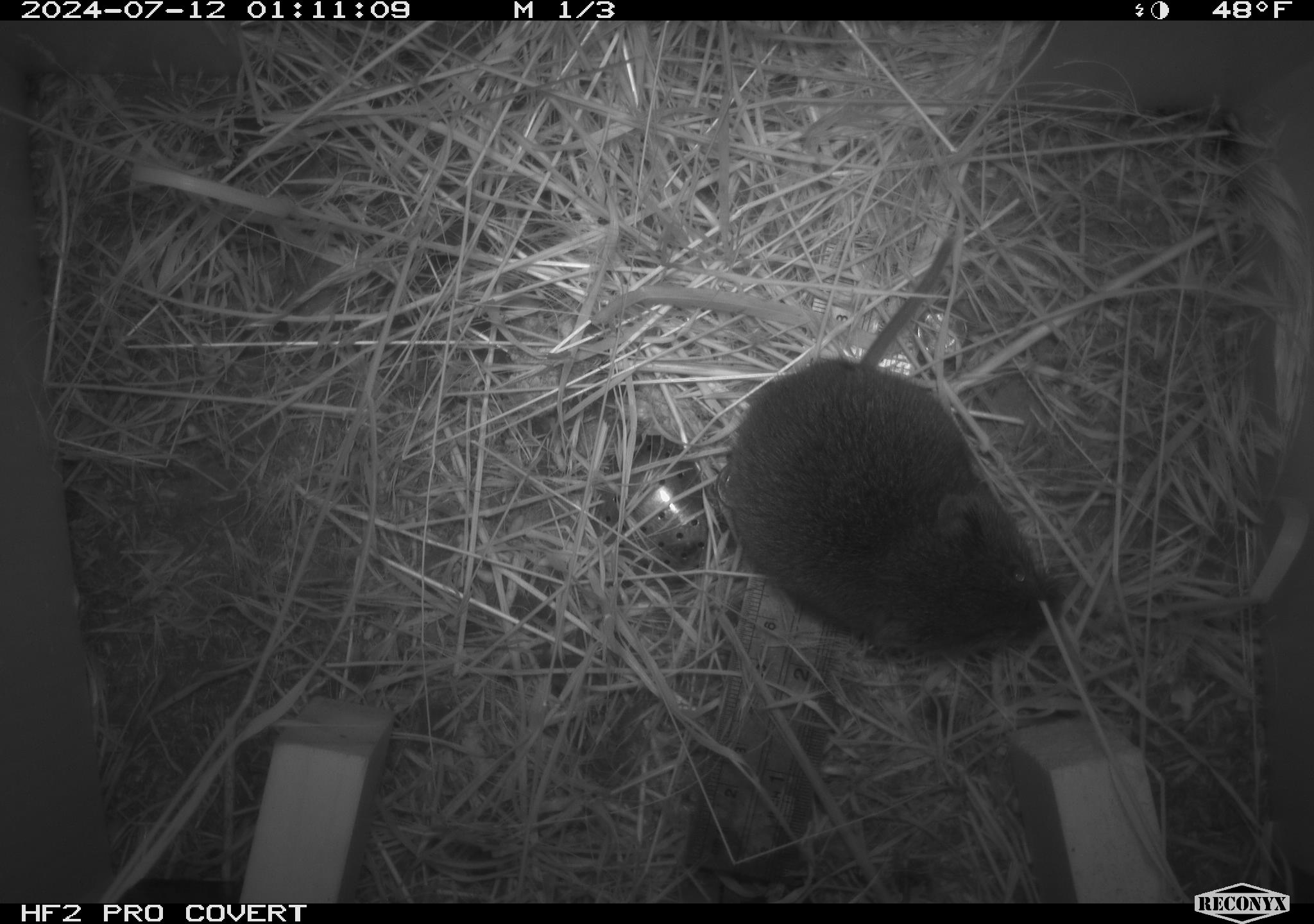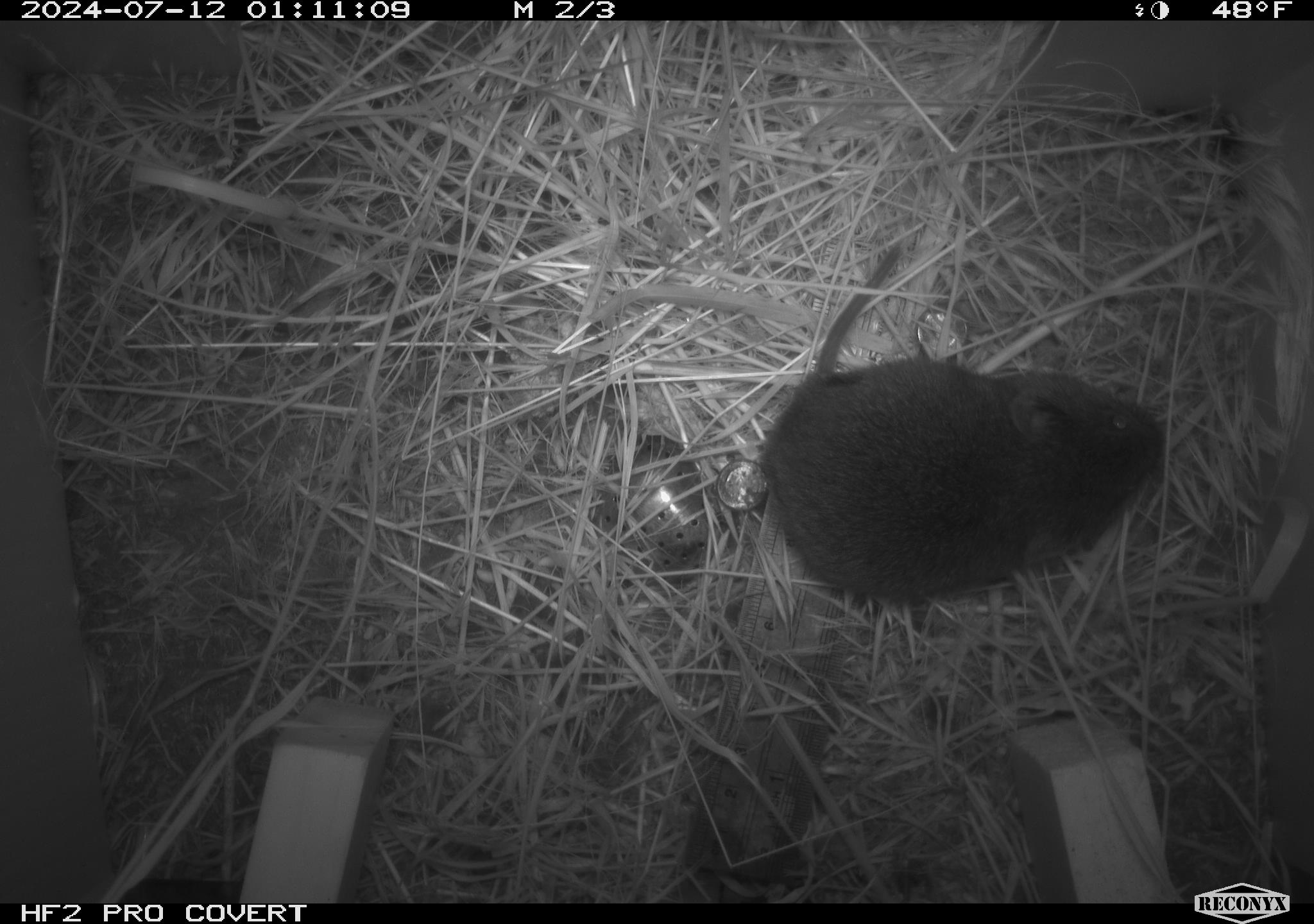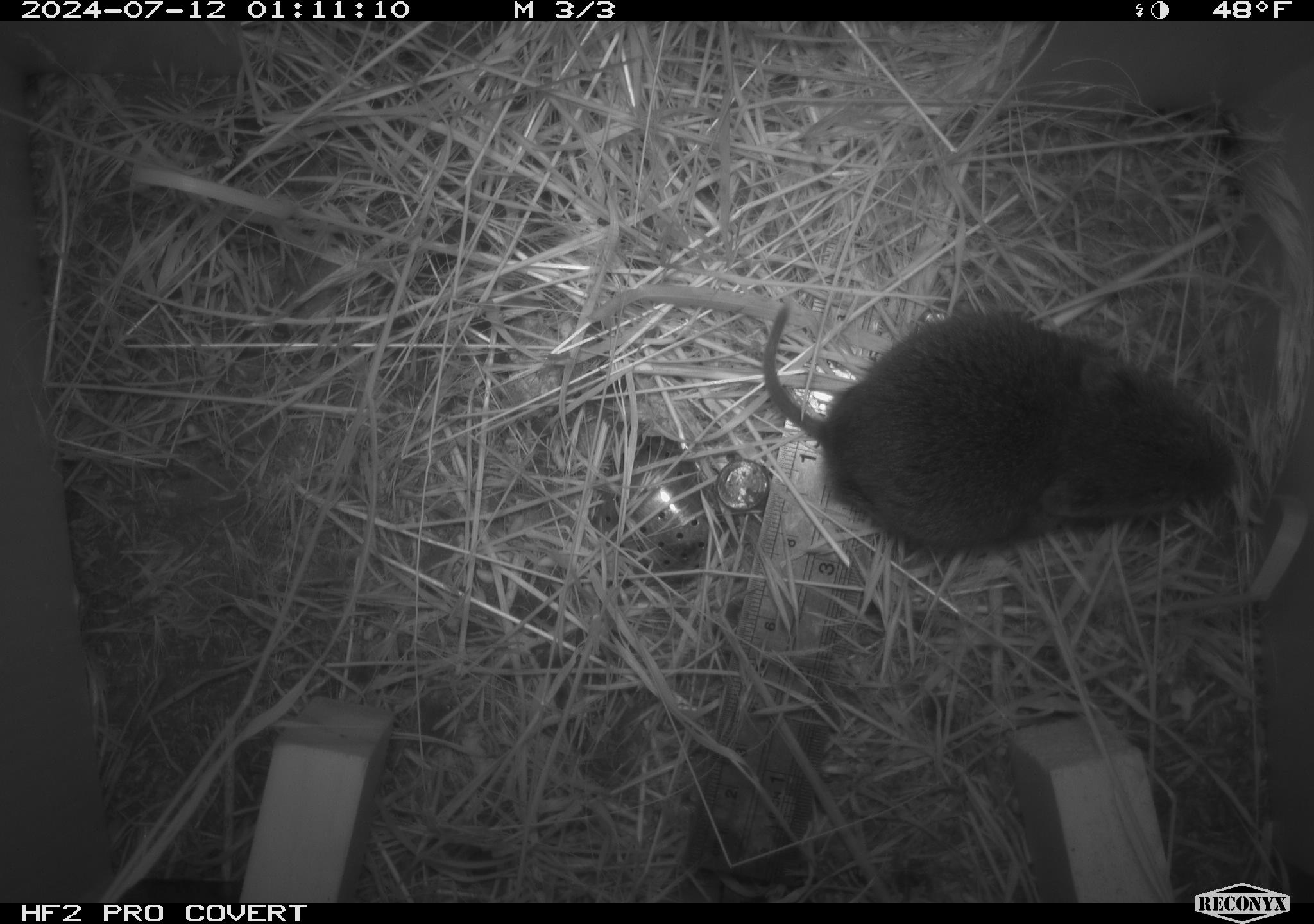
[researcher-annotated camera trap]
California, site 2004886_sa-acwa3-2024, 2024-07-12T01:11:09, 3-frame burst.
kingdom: Animalia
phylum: Chordata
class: Mammalia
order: Rodentia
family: Cricetidae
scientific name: Arvicolinae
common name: voles, lemmings, and muskrats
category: arvicolinae subfamily